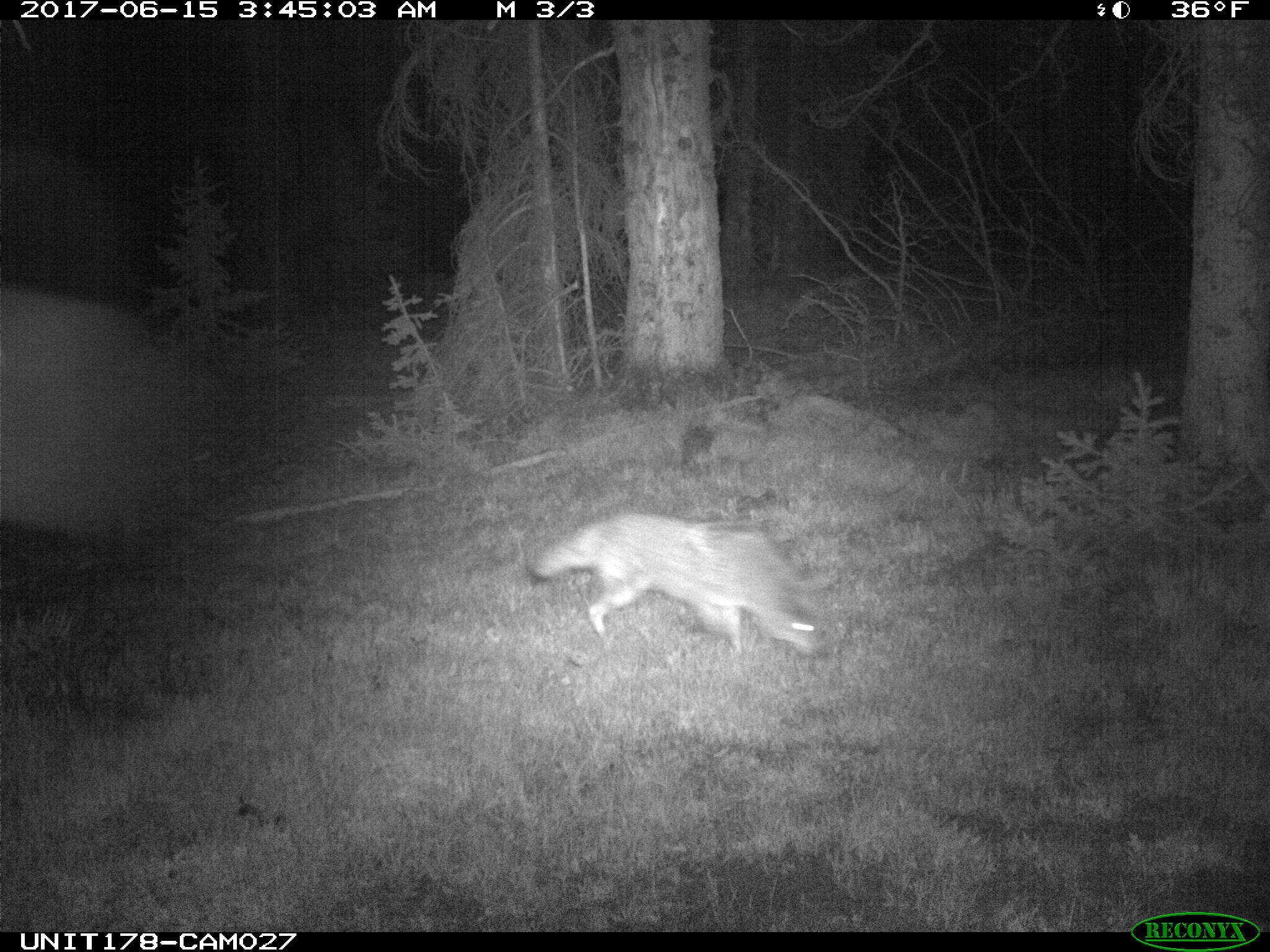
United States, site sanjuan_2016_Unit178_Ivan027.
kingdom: Animalia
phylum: Chordata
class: Mammalia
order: Carnivora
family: Canidae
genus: Canis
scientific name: Canis latrans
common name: coyote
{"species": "Canis latrans (coyote)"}